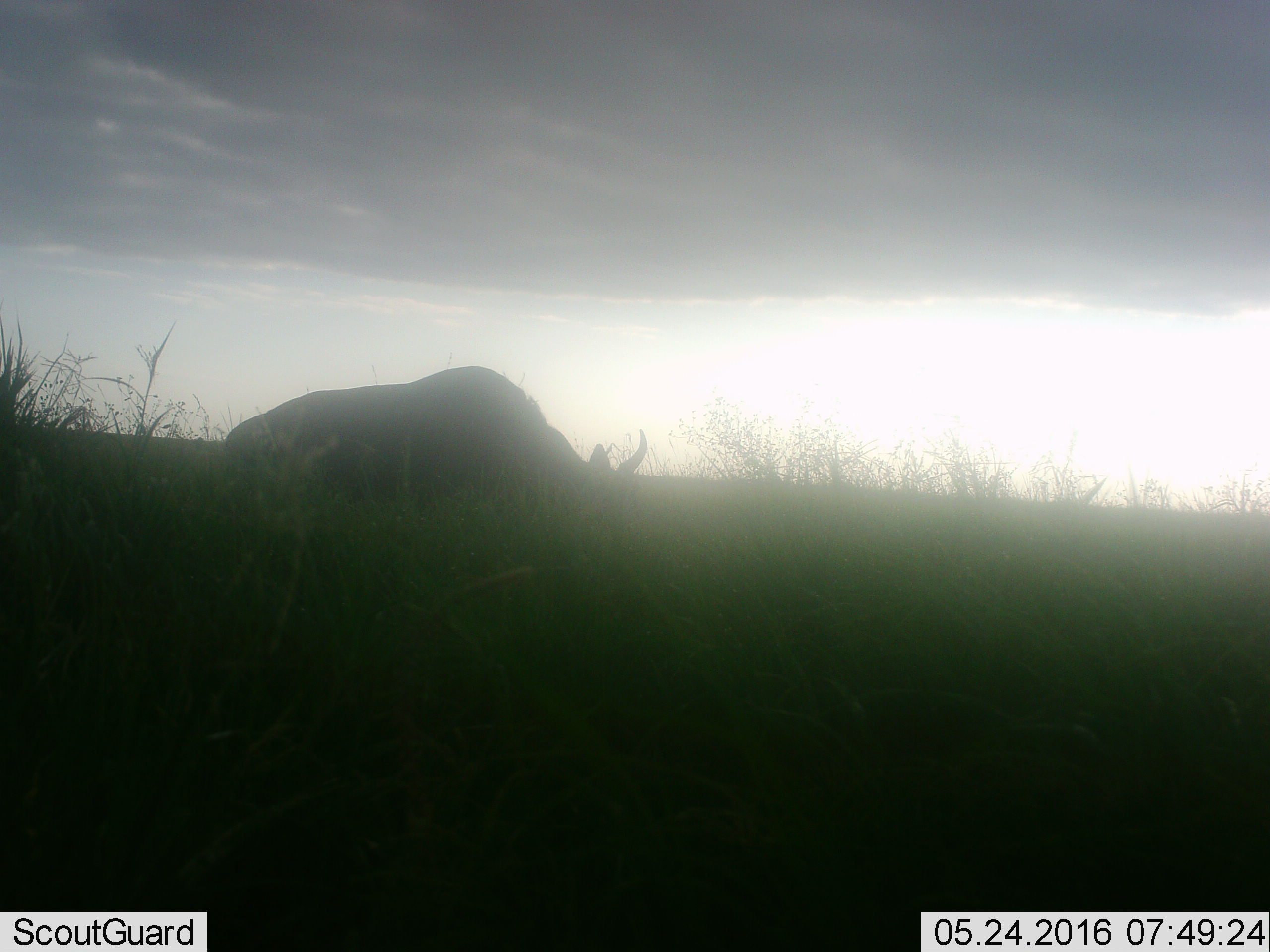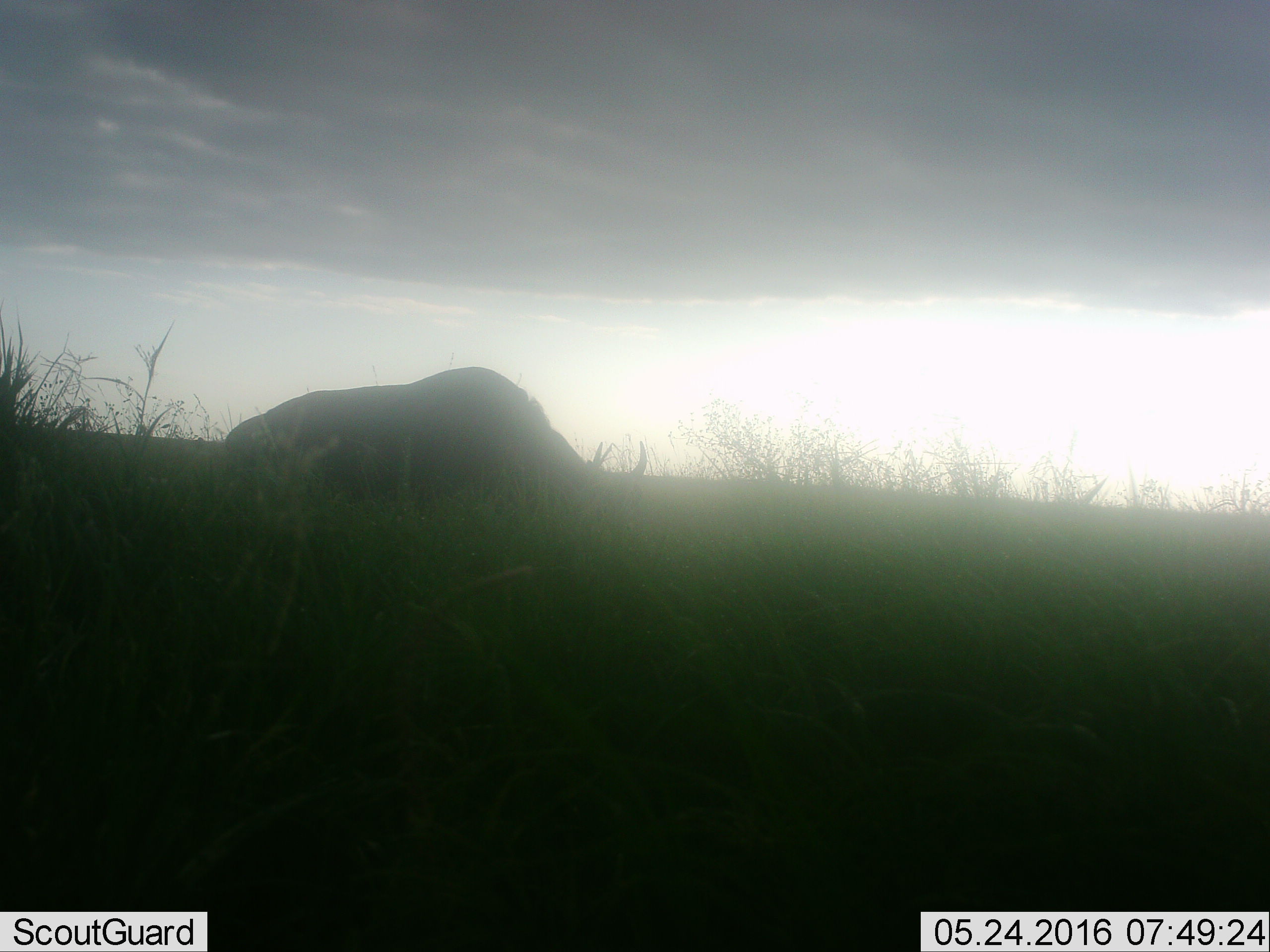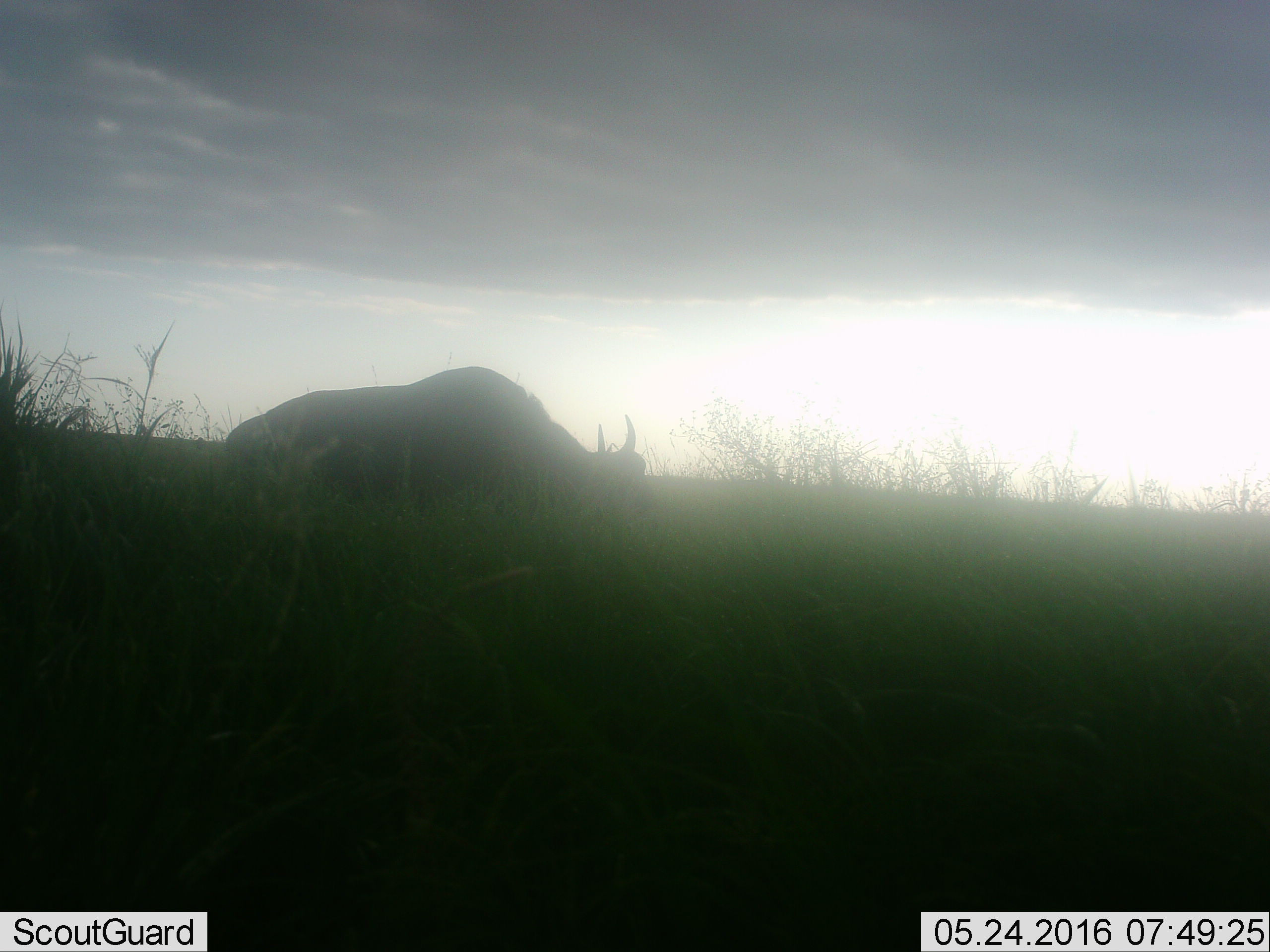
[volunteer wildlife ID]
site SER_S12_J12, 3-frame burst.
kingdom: Animalia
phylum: Chordata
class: Mammalia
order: Artiodactyla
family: Bovidae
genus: Connochaetes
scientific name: Connochaetes taurinus taurinus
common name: blue wildebeest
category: wildebeestblue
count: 1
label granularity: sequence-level